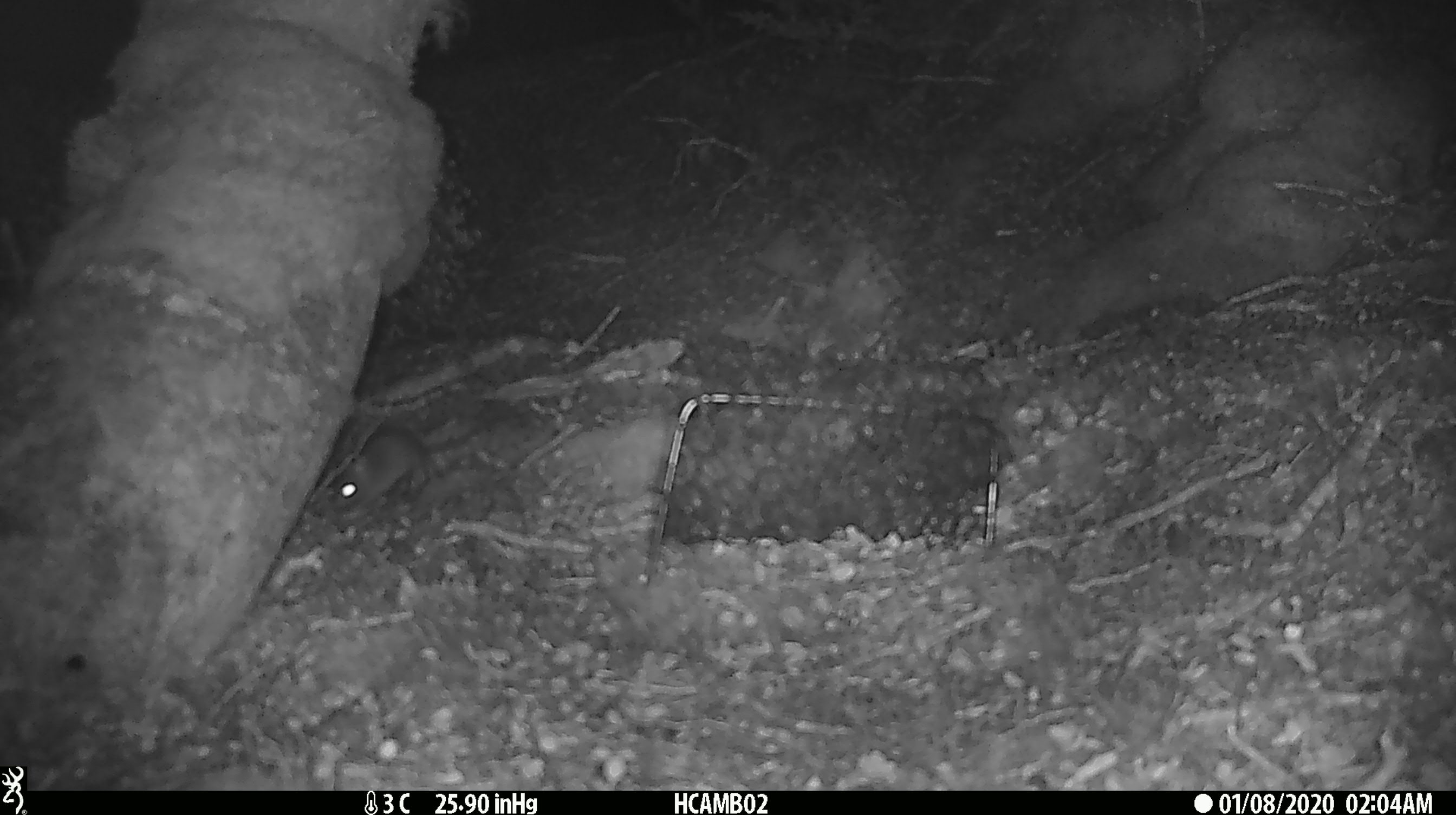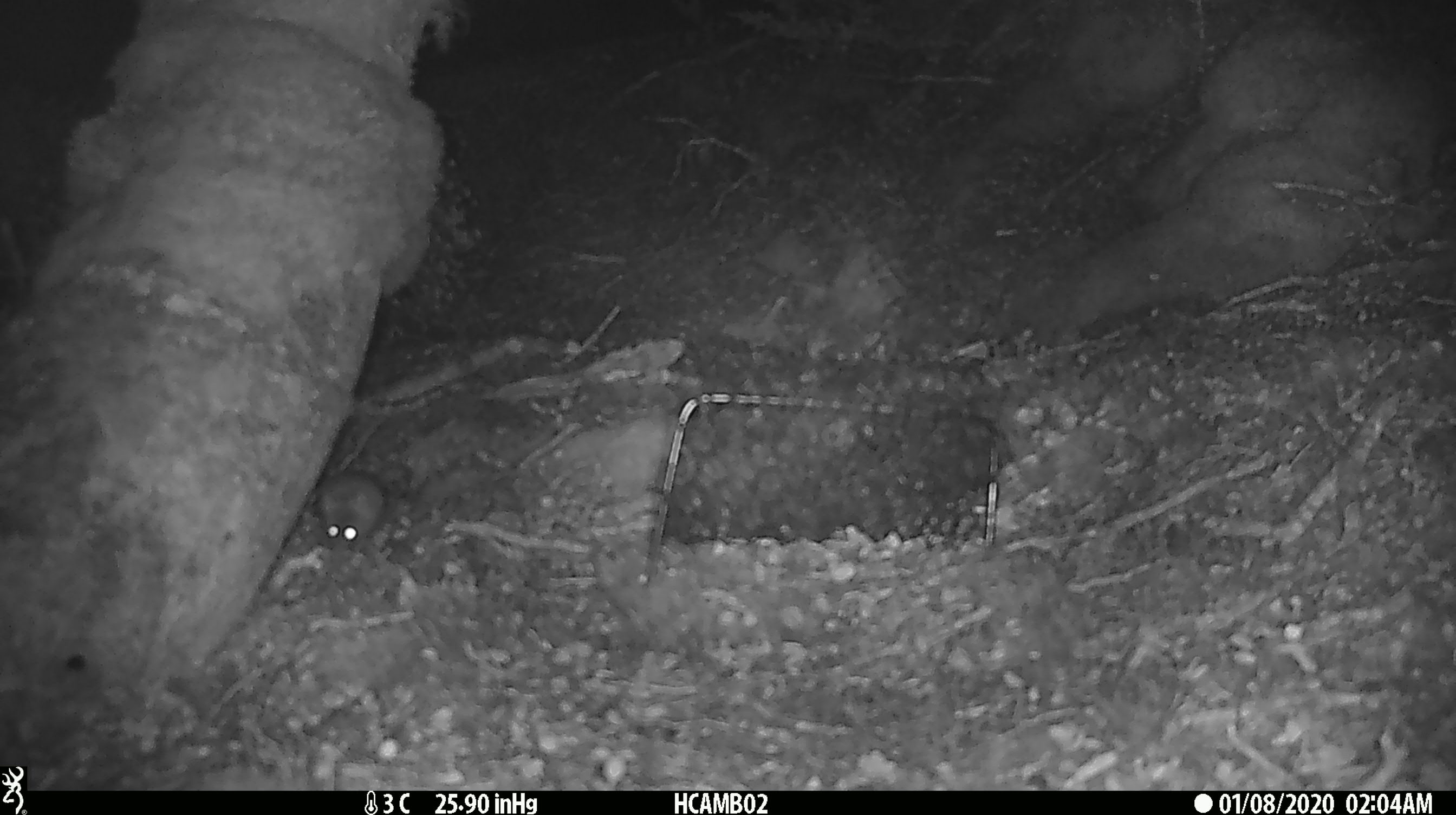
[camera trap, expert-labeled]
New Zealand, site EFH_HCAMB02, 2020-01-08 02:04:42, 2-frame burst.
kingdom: Animalia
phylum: Chordata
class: Mammalia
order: Rodentia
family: Muridae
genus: Mus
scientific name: Mus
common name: mouse